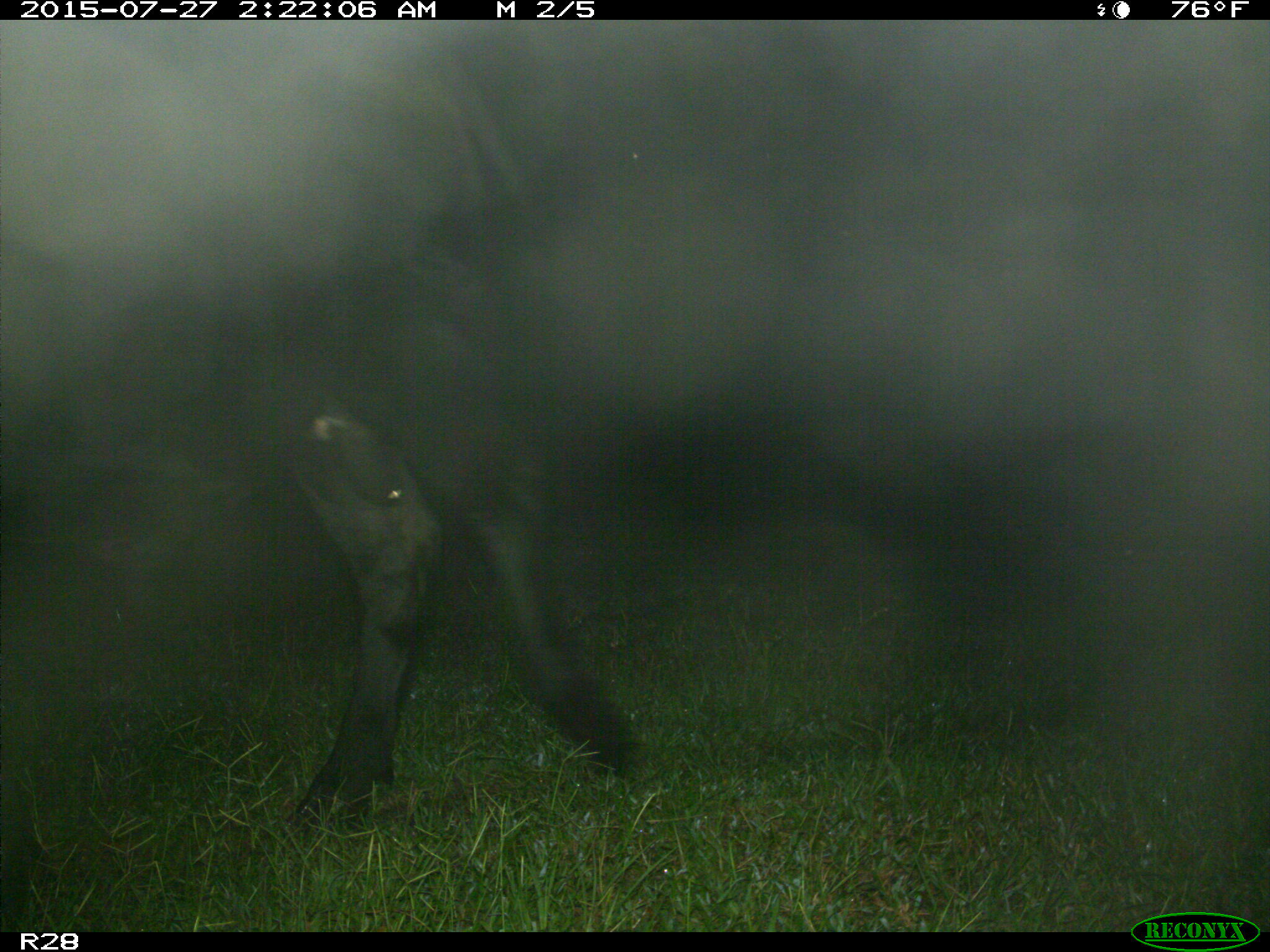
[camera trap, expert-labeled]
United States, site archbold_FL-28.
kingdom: Animalia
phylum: Chordata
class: Mammalia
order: Artiodactyla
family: Bovidae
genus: Bos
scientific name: Bos taurus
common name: domestic cow